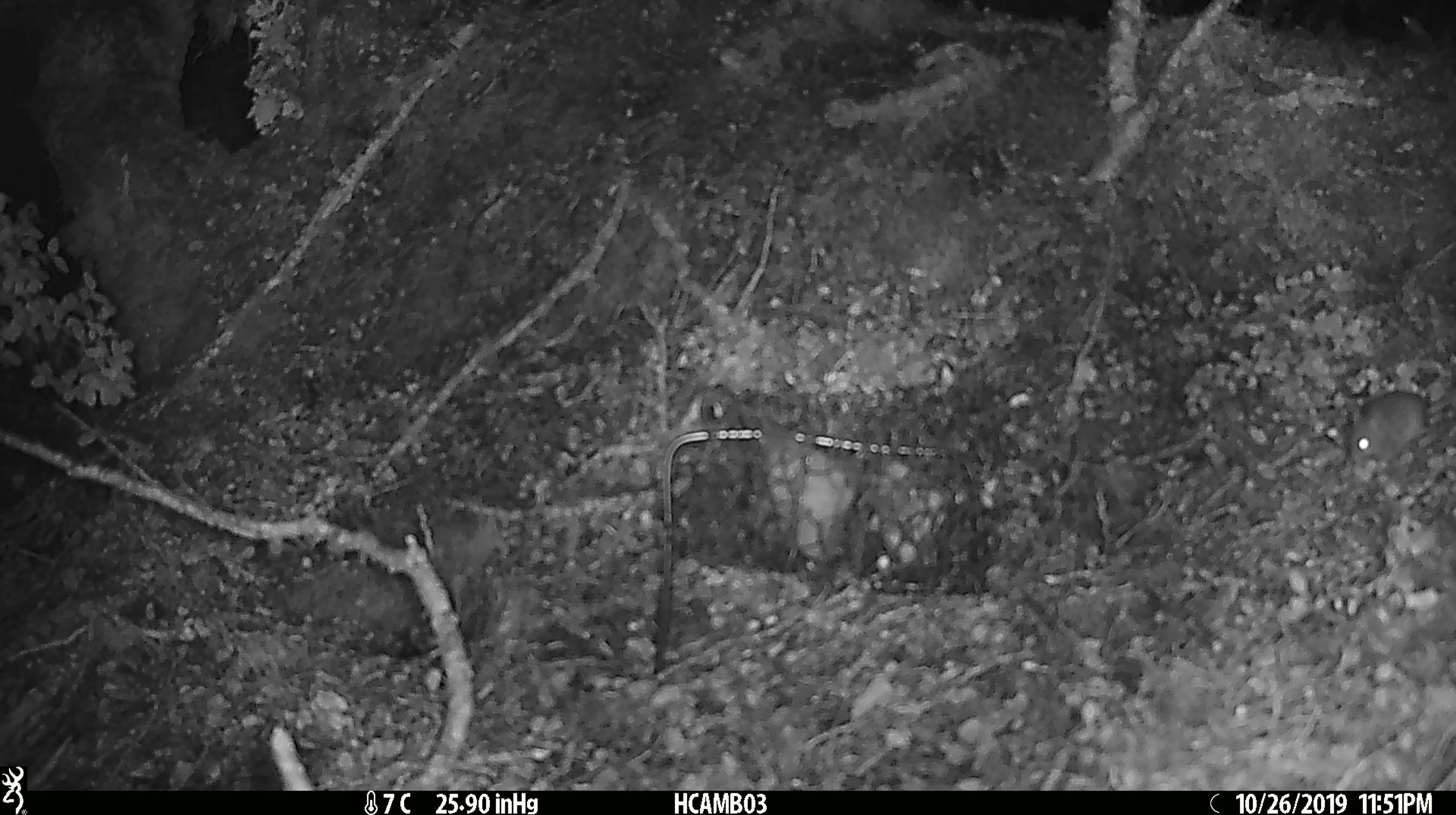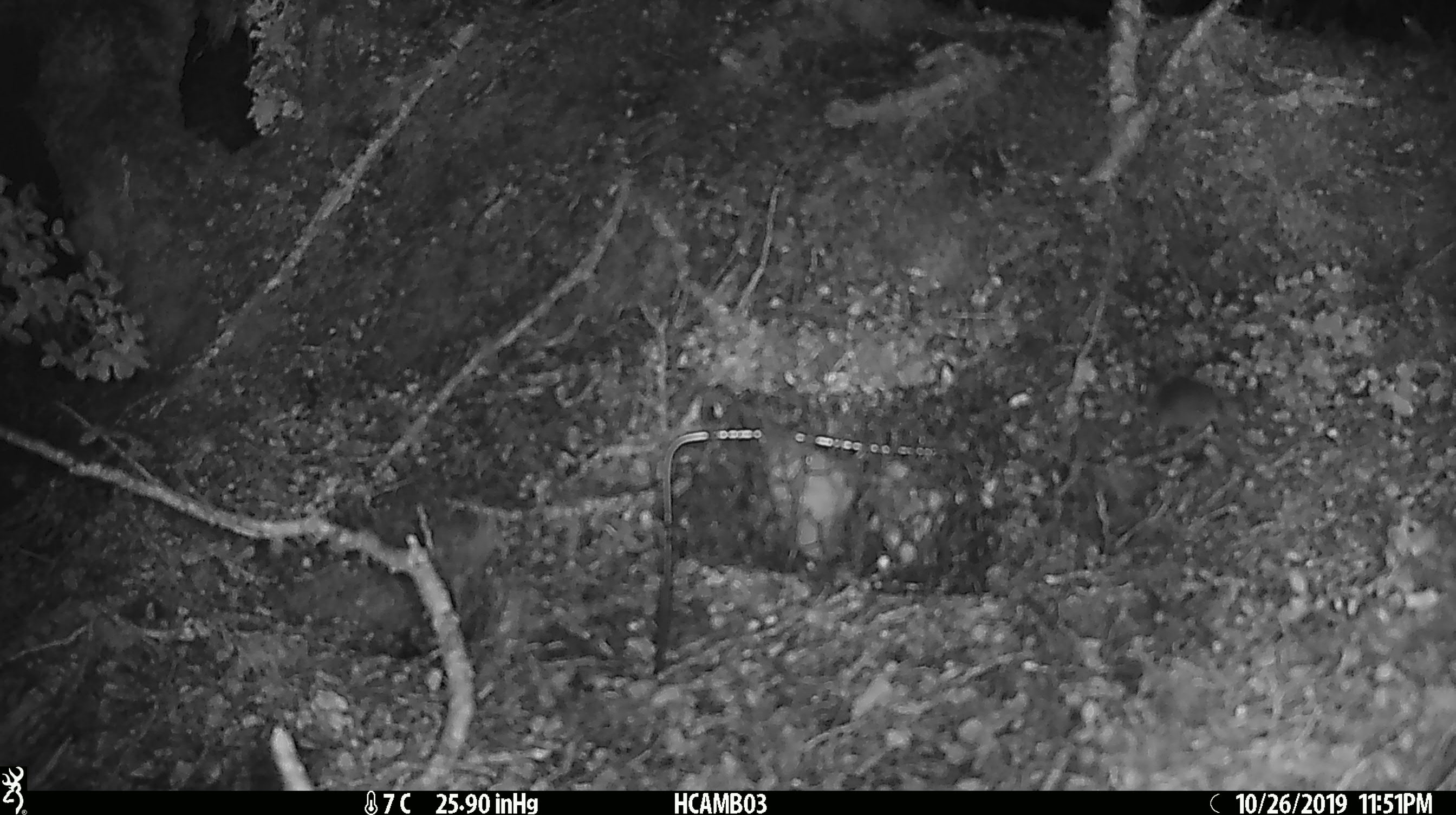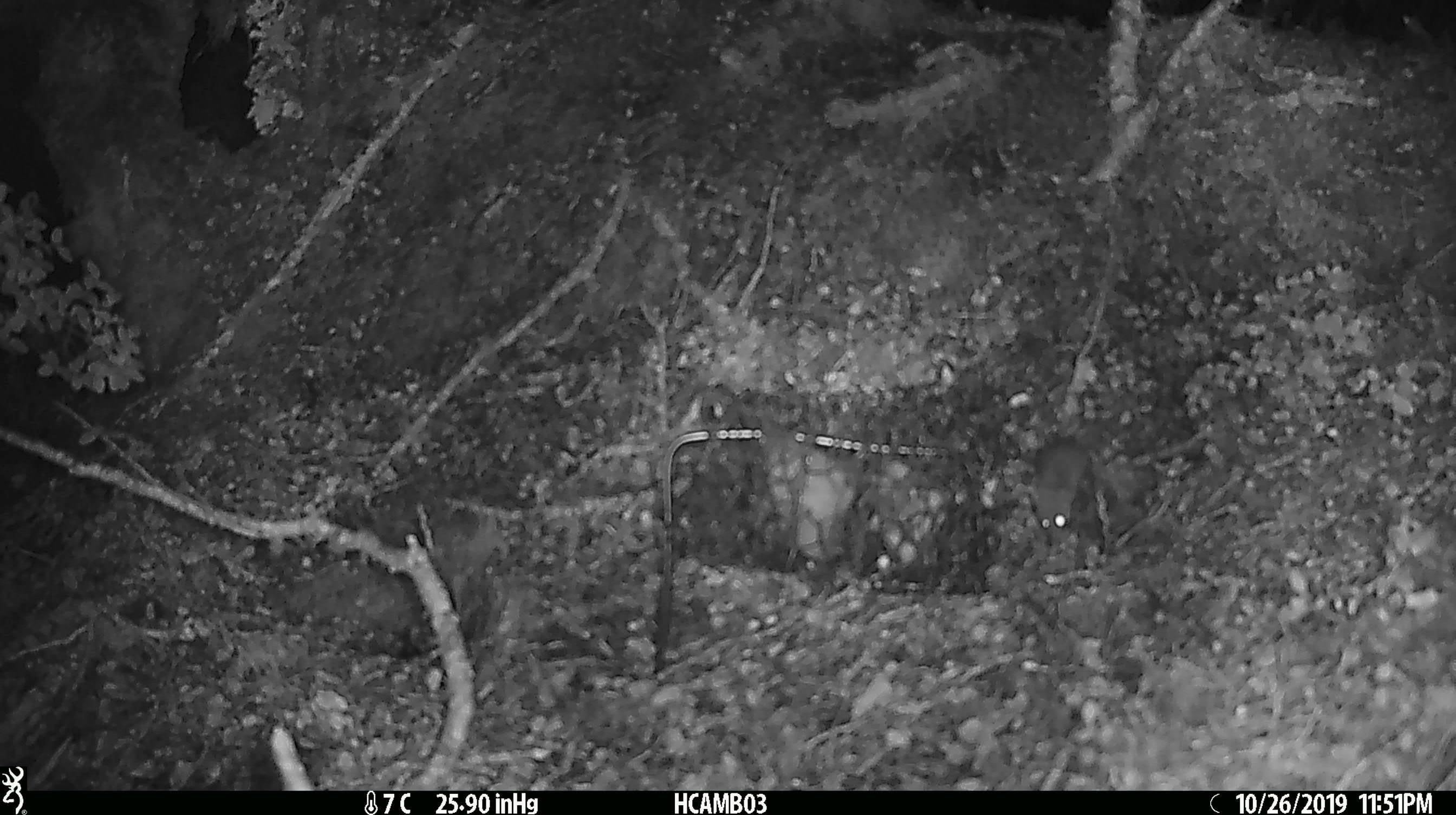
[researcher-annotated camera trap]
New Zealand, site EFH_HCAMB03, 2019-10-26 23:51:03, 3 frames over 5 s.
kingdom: Animalia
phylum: Chordata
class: Mammalia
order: Rodentia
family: Muridae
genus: Mus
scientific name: Mus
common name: mouse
Mouse (Mus).